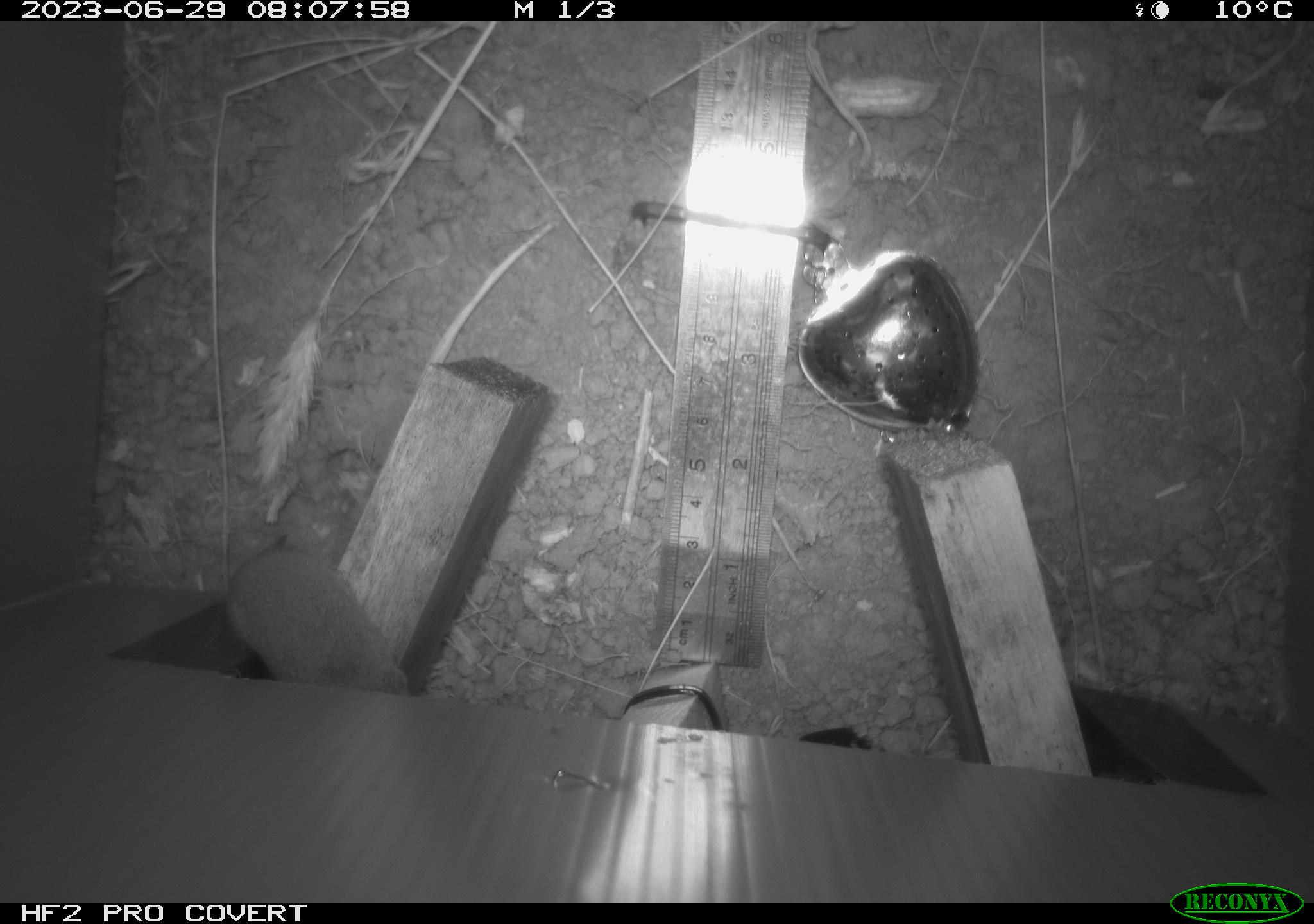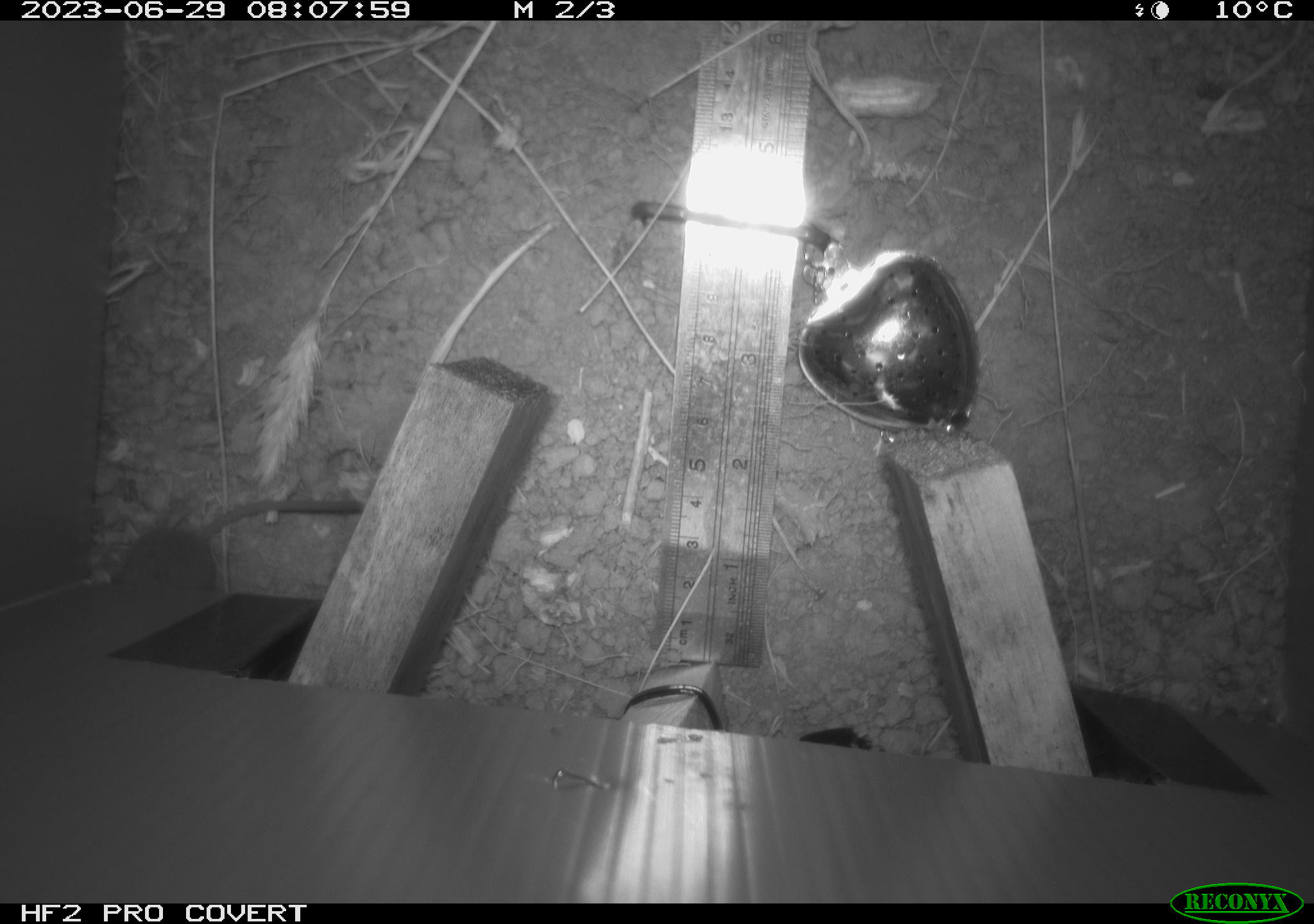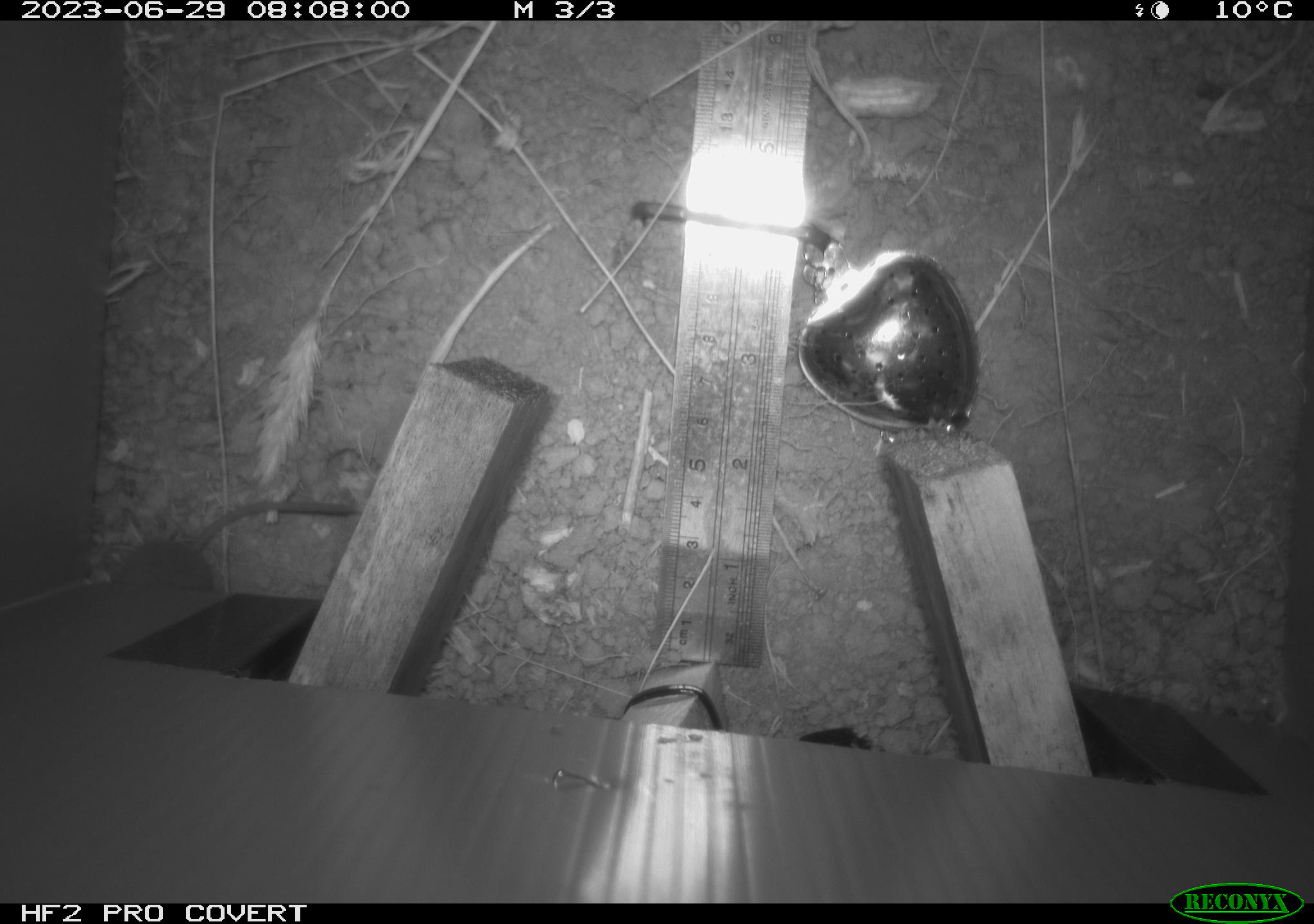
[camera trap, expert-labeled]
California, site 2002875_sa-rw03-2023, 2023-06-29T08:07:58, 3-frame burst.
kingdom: Animalia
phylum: Chordata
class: Mammalia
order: Eulipotyphla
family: Soricidae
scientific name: Soricidae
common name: shrews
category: soricidae family